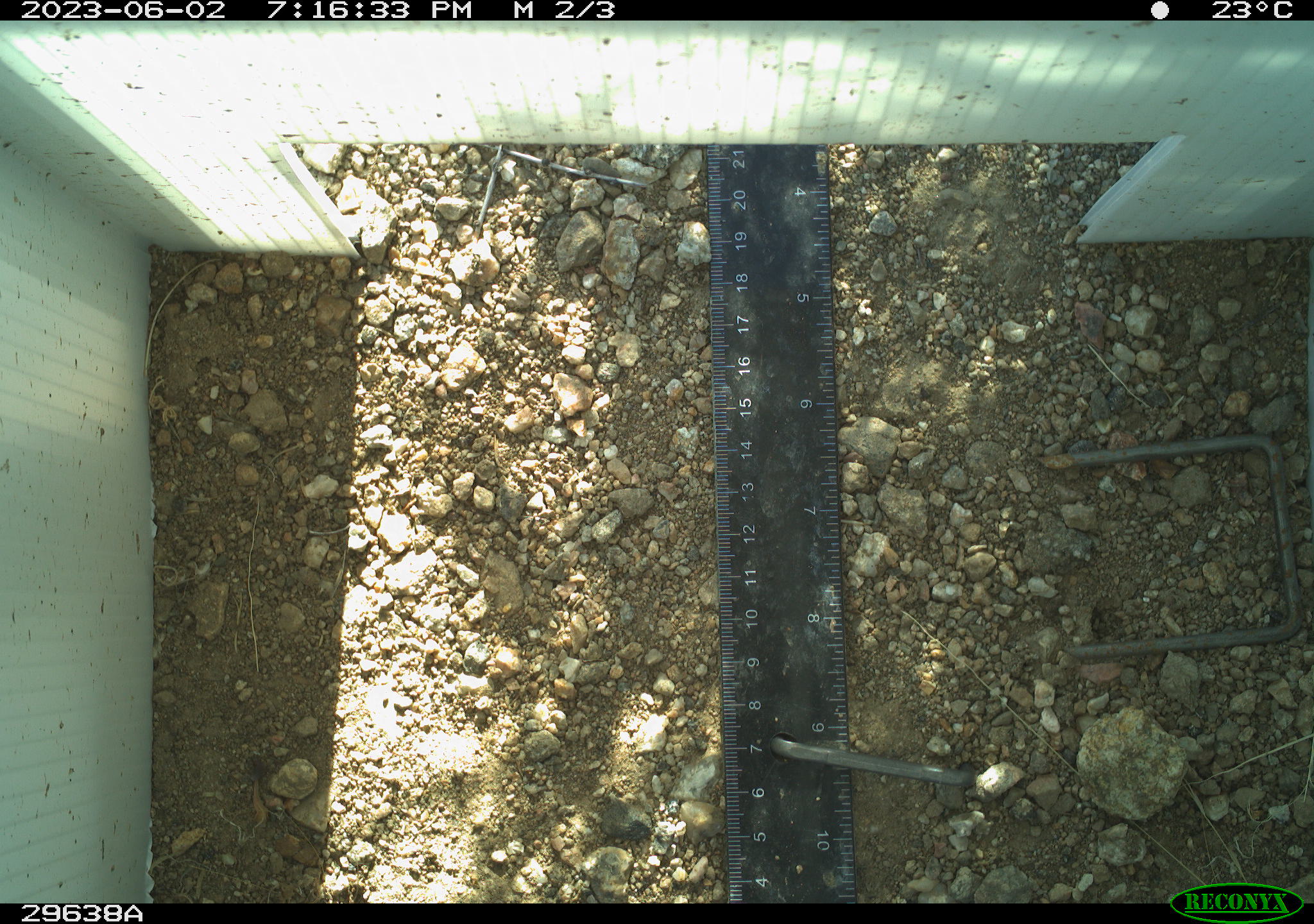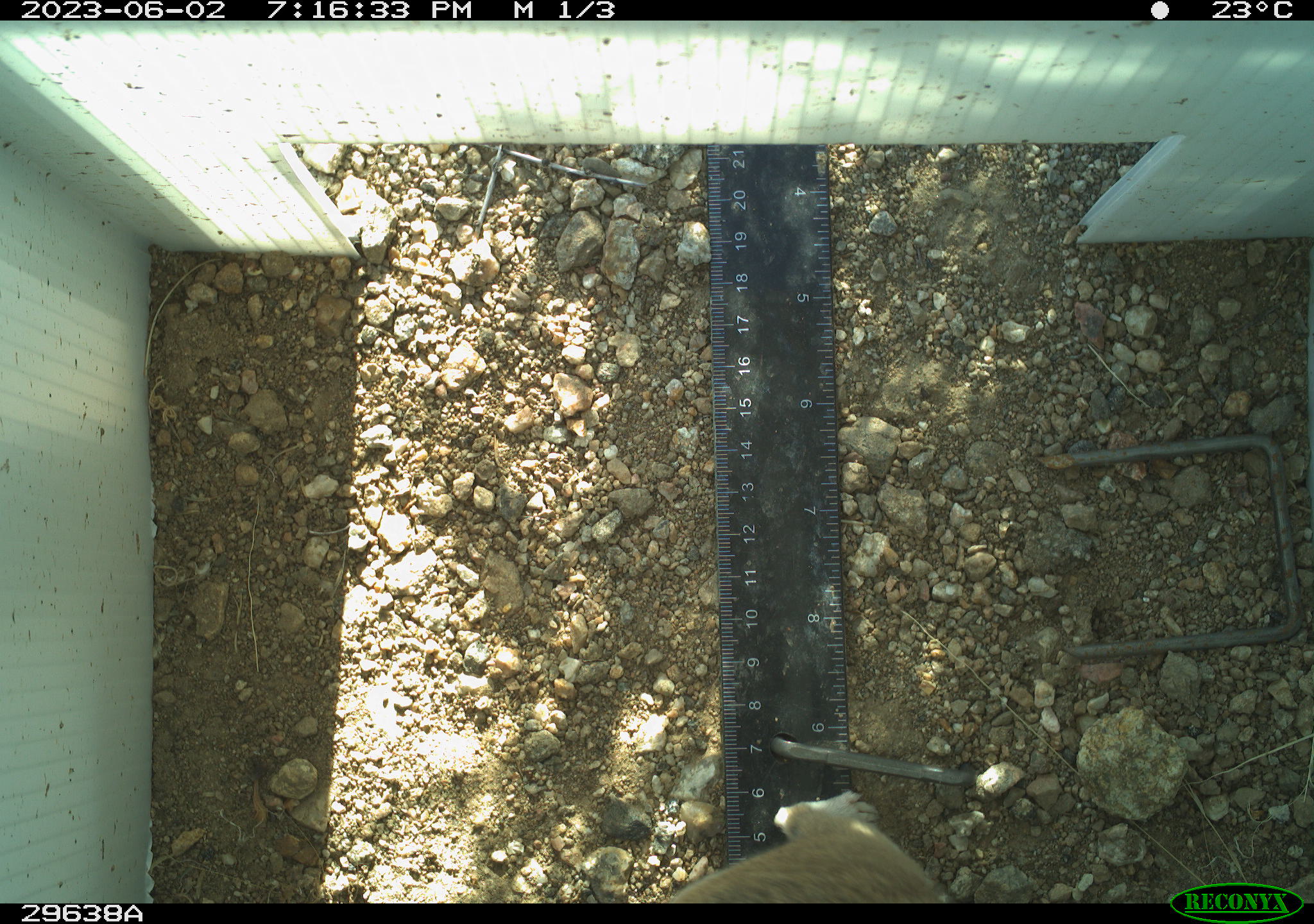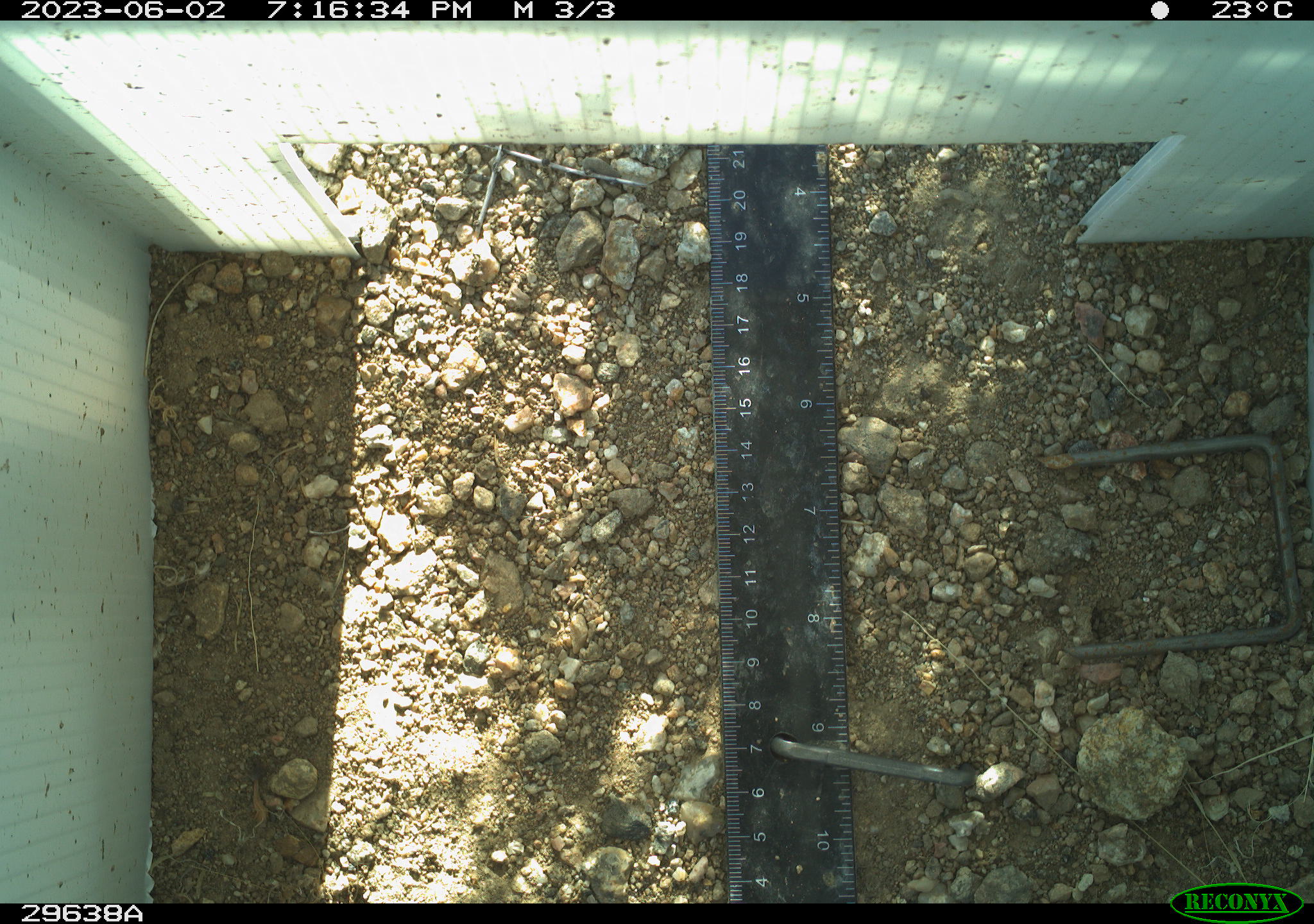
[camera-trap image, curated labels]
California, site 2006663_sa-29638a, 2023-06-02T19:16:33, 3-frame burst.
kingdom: Animalia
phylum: Chordata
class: Mammalia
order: Rodentia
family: Sciuridae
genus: Ammospermophilus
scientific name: Ammospermophilus leucurus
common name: white-tailed antelope squirrel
White-tailed antelope squirrel (Ammospermophilus leucurus).